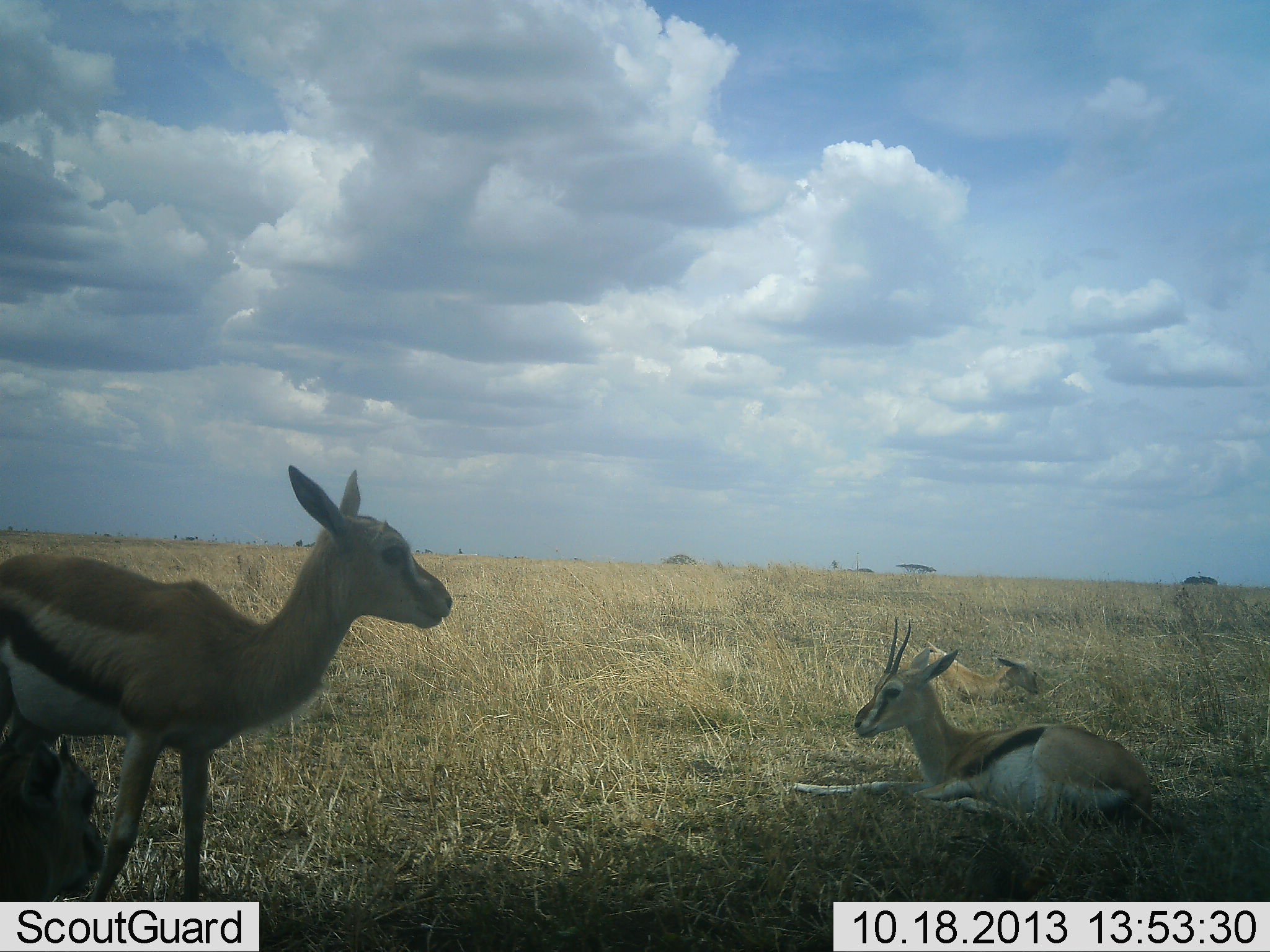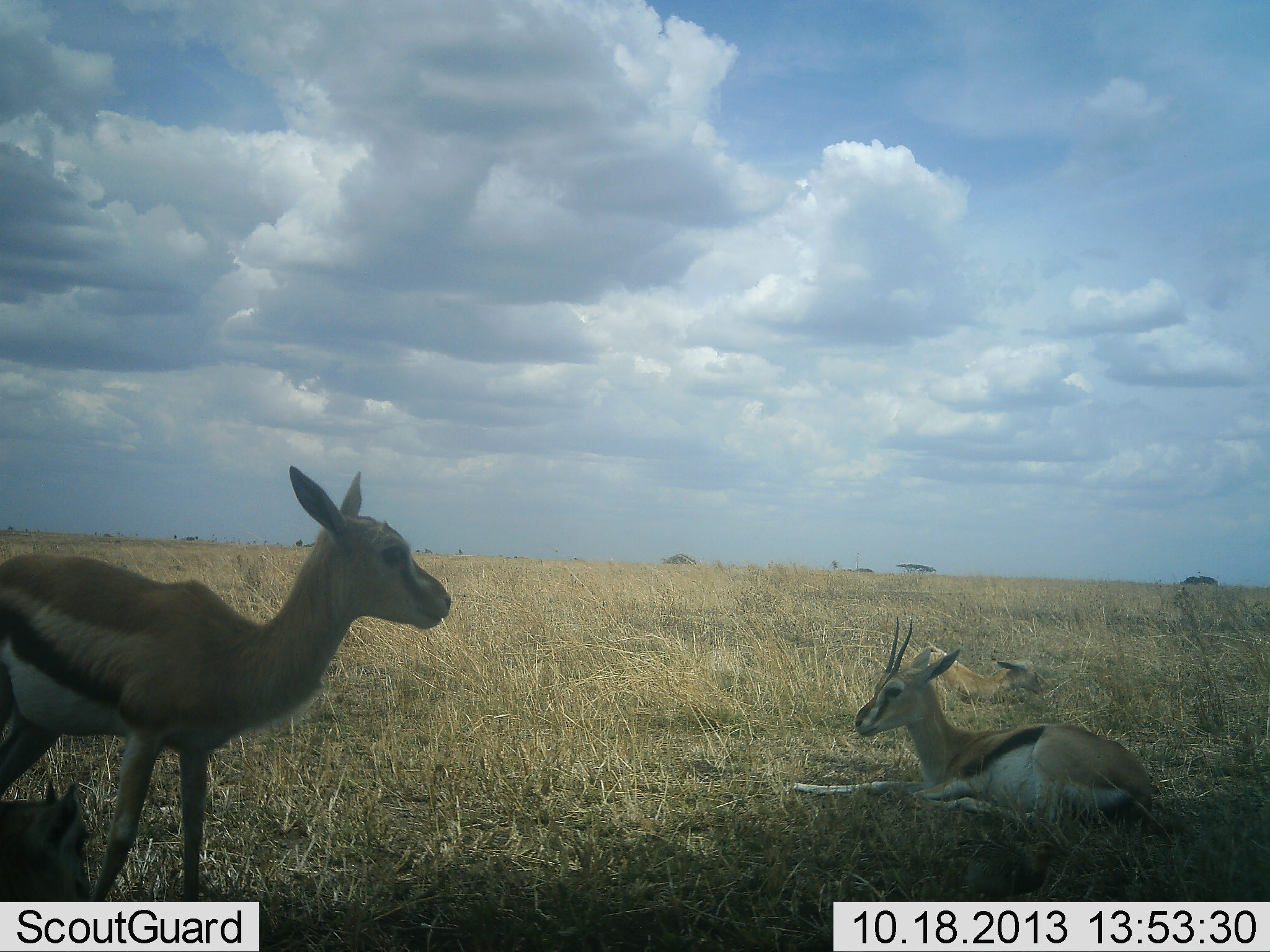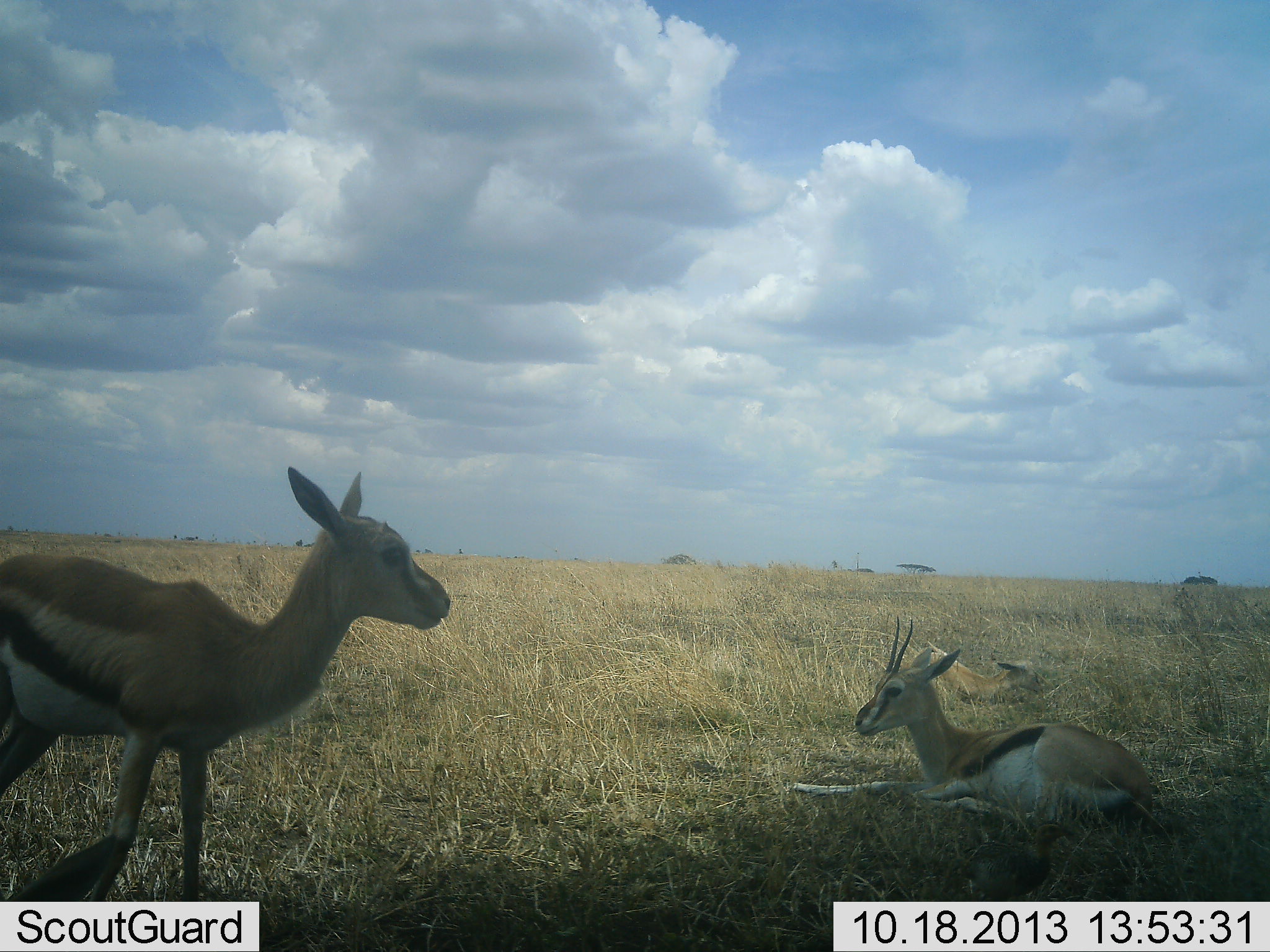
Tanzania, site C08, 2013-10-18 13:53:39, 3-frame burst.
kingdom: Animalia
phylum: Chordata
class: Mammalia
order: Artiodactyla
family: Bovidae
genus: Eudorcas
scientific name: Eudorcas thomsonii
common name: thomson's gazelle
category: gazellethomsons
Gazellethomsons (thomson's gazelle) (Eudorcas thomsonii), count 4. Behavior (volunteer vote fractions): standing 55%, resting 100%, moving 9%, interacting 0%. Young present (vote fraction): 27%. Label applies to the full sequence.